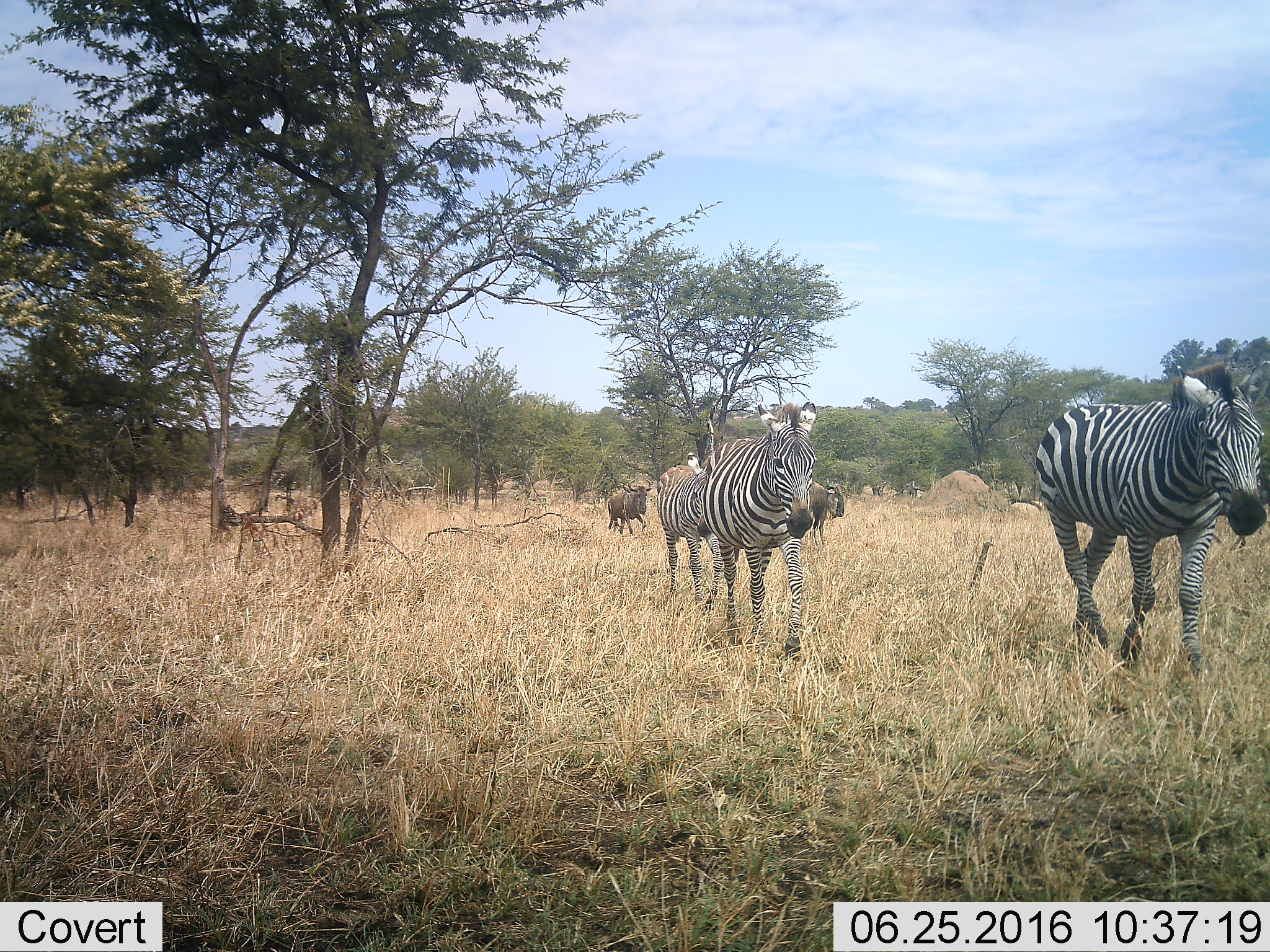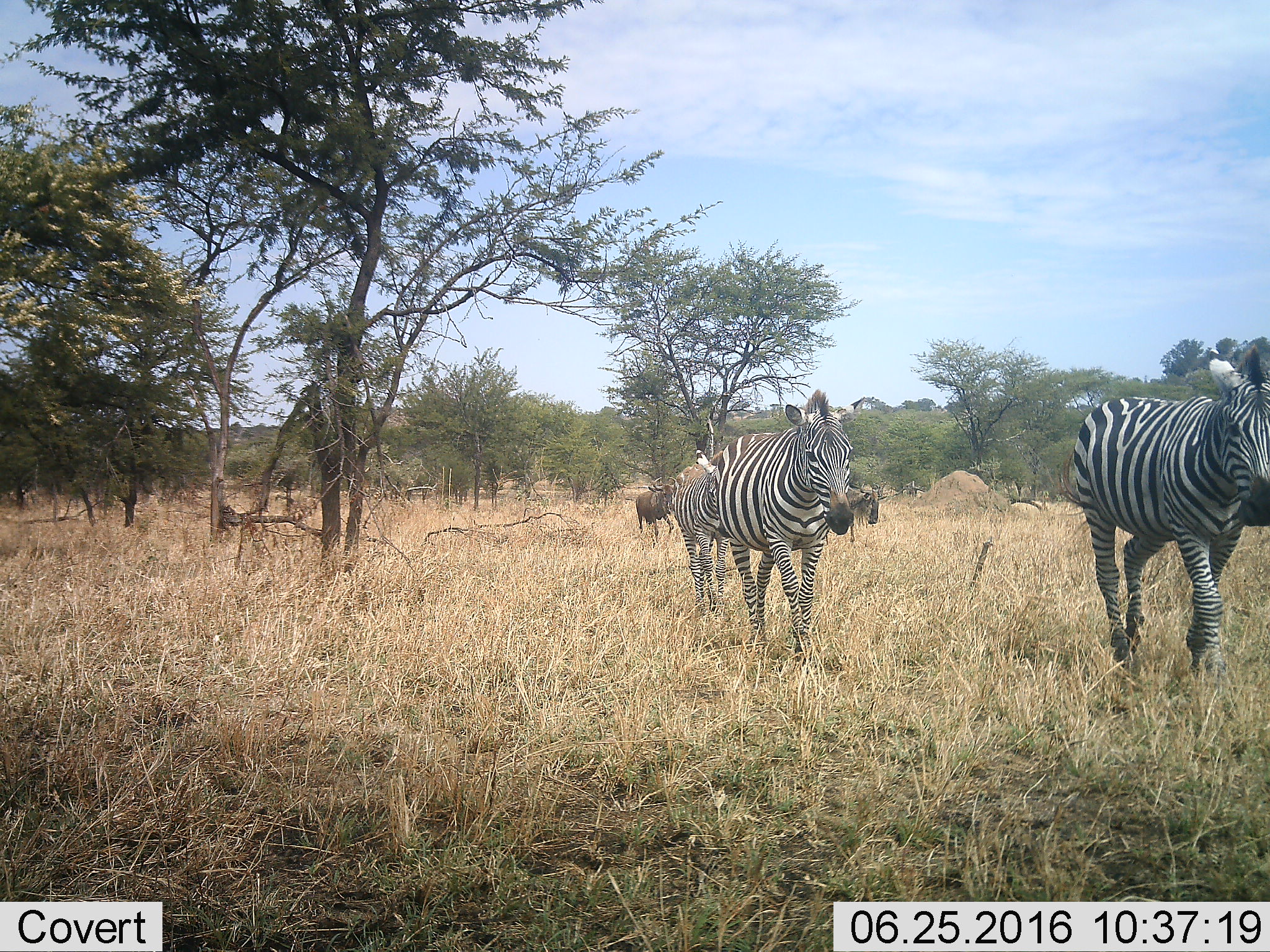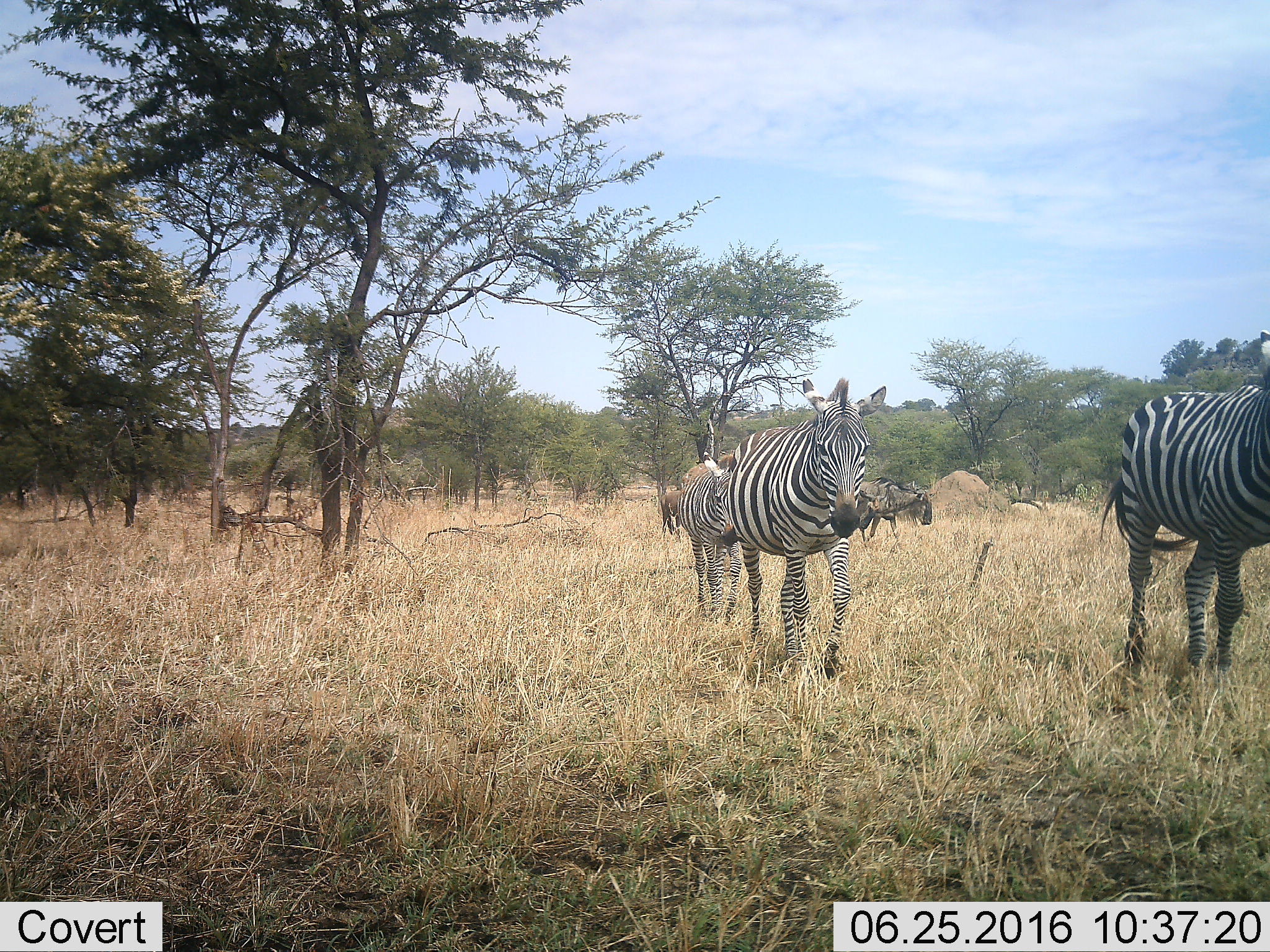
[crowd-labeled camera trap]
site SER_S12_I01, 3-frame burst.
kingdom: Animalia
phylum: Chordata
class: Mammalia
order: Artiodactyla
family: Bovidae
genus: Connochaetes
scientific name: Connochaetes taurinus taurinus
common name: blue wildebeest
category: wildebeestblue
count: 2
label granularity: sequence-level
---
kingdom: Animalia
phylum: Chordata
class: Mammalia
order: Perissodactyla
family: Equidae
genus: Equus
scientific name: Equus quagga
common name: plains zebra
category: zebraplains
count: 3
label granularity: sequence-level